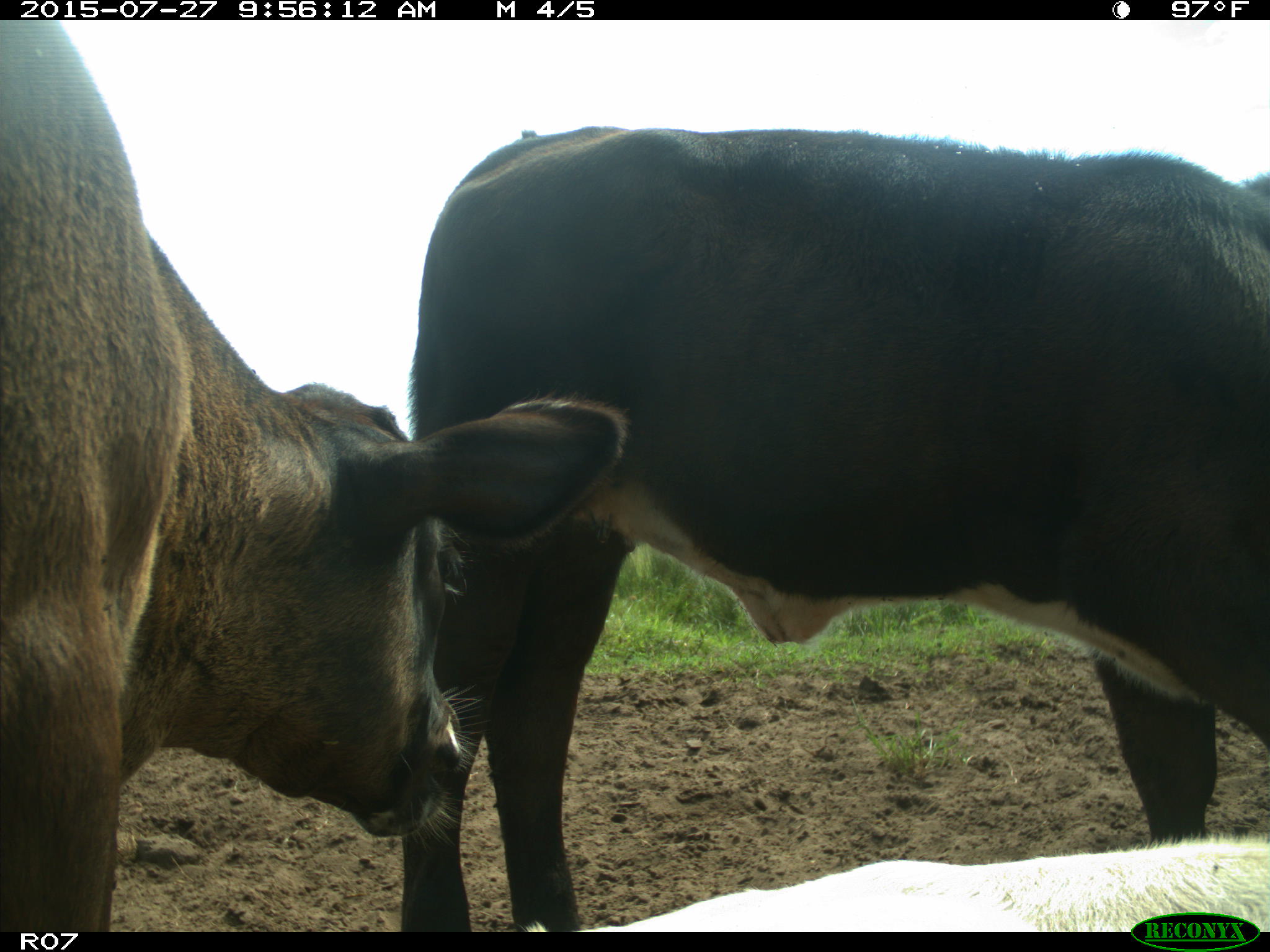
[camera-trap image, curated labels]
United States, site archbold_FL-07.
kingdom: Animalia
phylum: Chordata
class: Mammalia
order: Artiodactyla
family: Bovidae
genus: Bos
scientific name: Bos taurus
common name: domestic cow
Bos taurus (domestic cow).